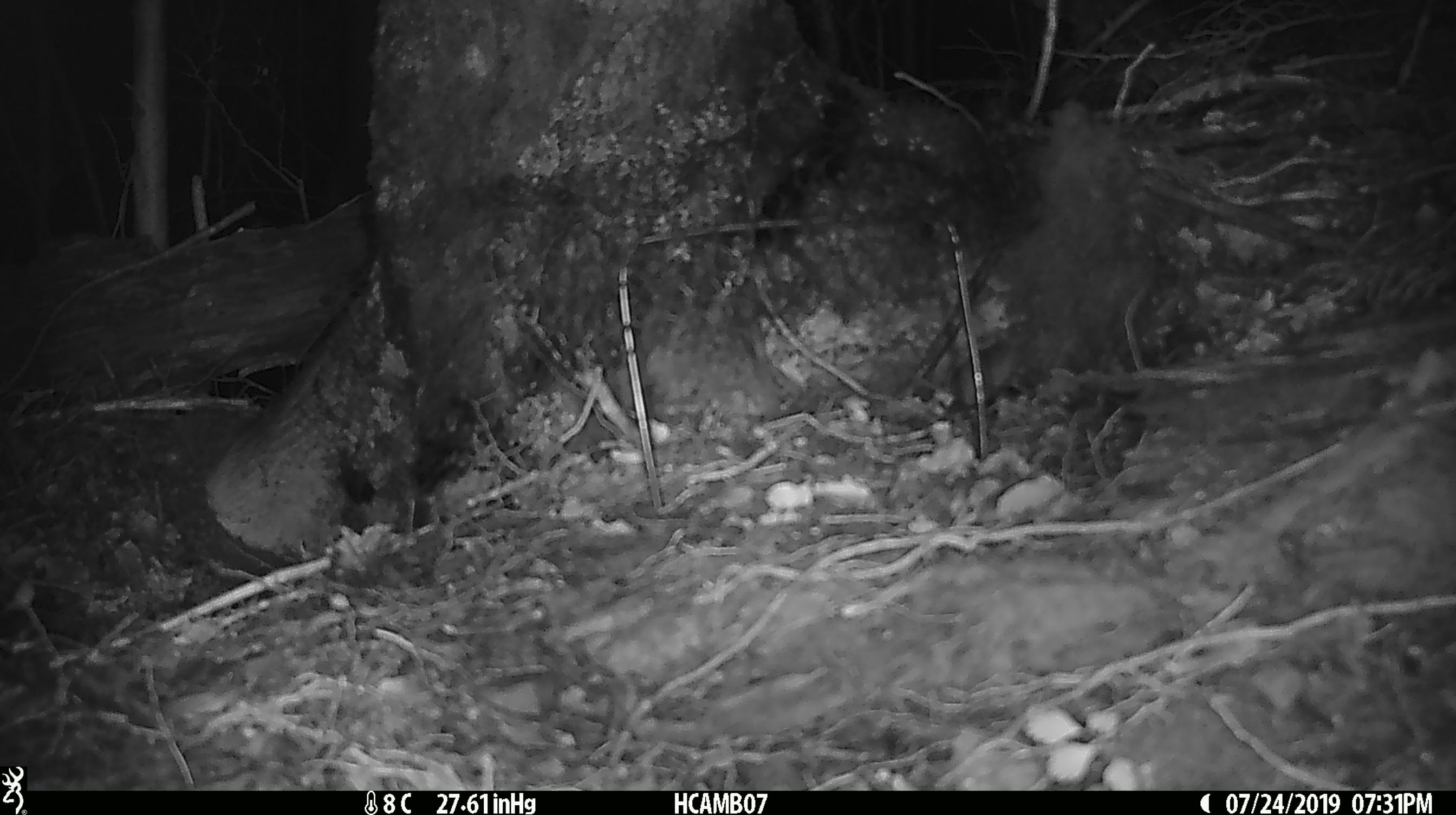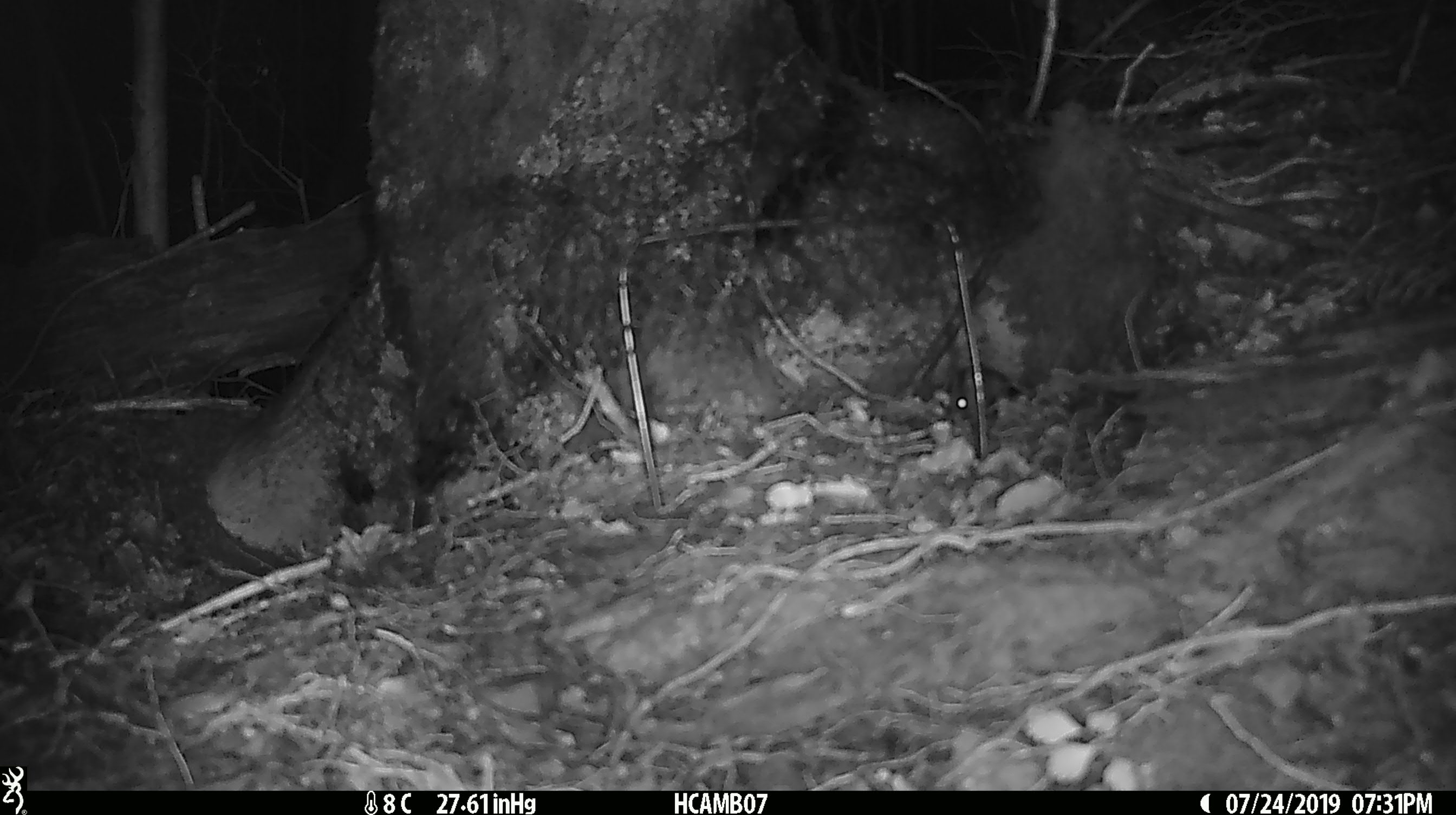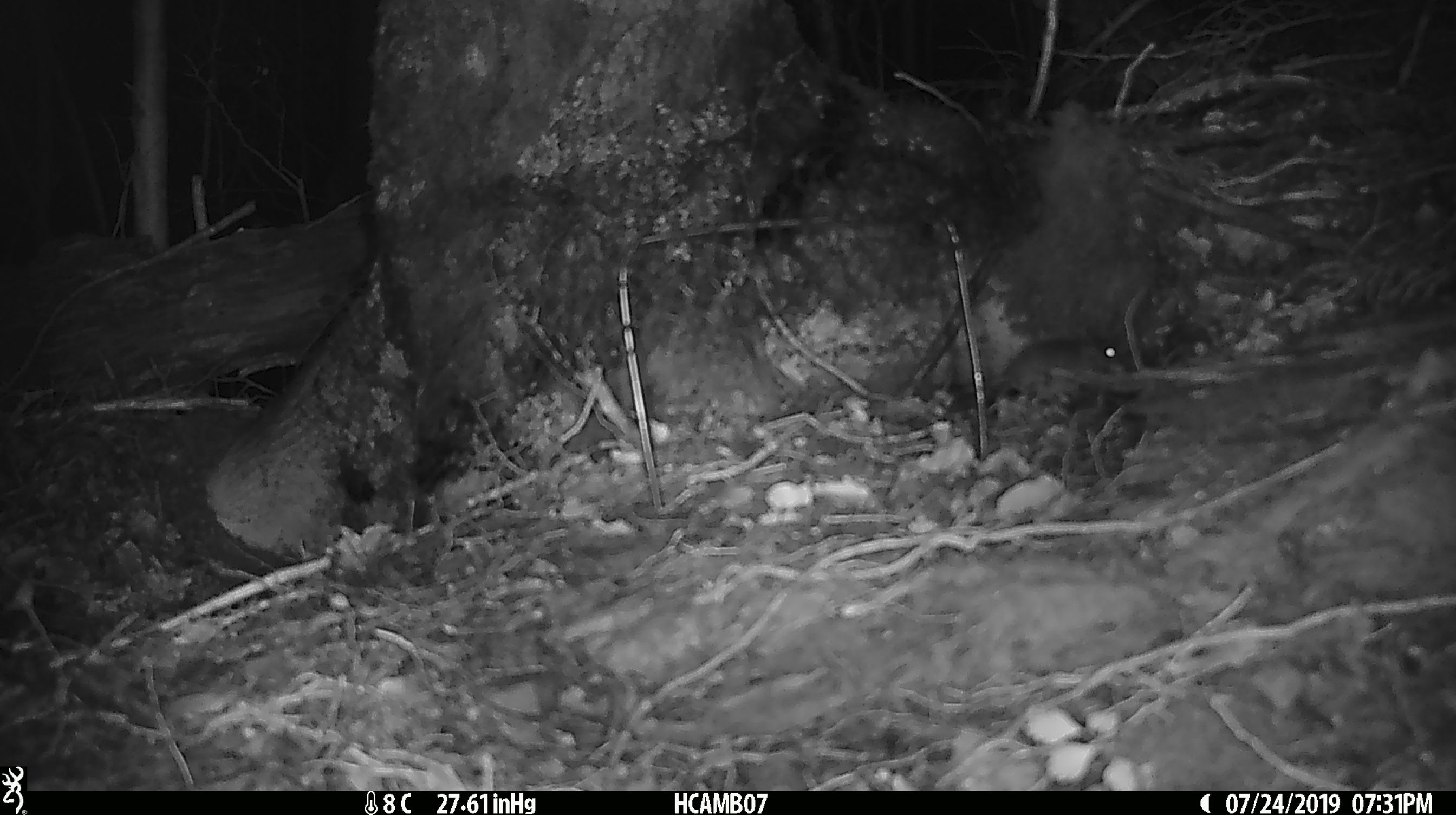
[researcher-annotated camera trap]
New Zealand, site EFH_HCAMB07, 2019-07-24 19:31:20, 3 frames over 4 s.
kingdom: Animalia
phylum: Chordata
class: Mammalia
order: Rodentia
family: Muridae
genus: Mus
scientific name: Mus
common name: mouse